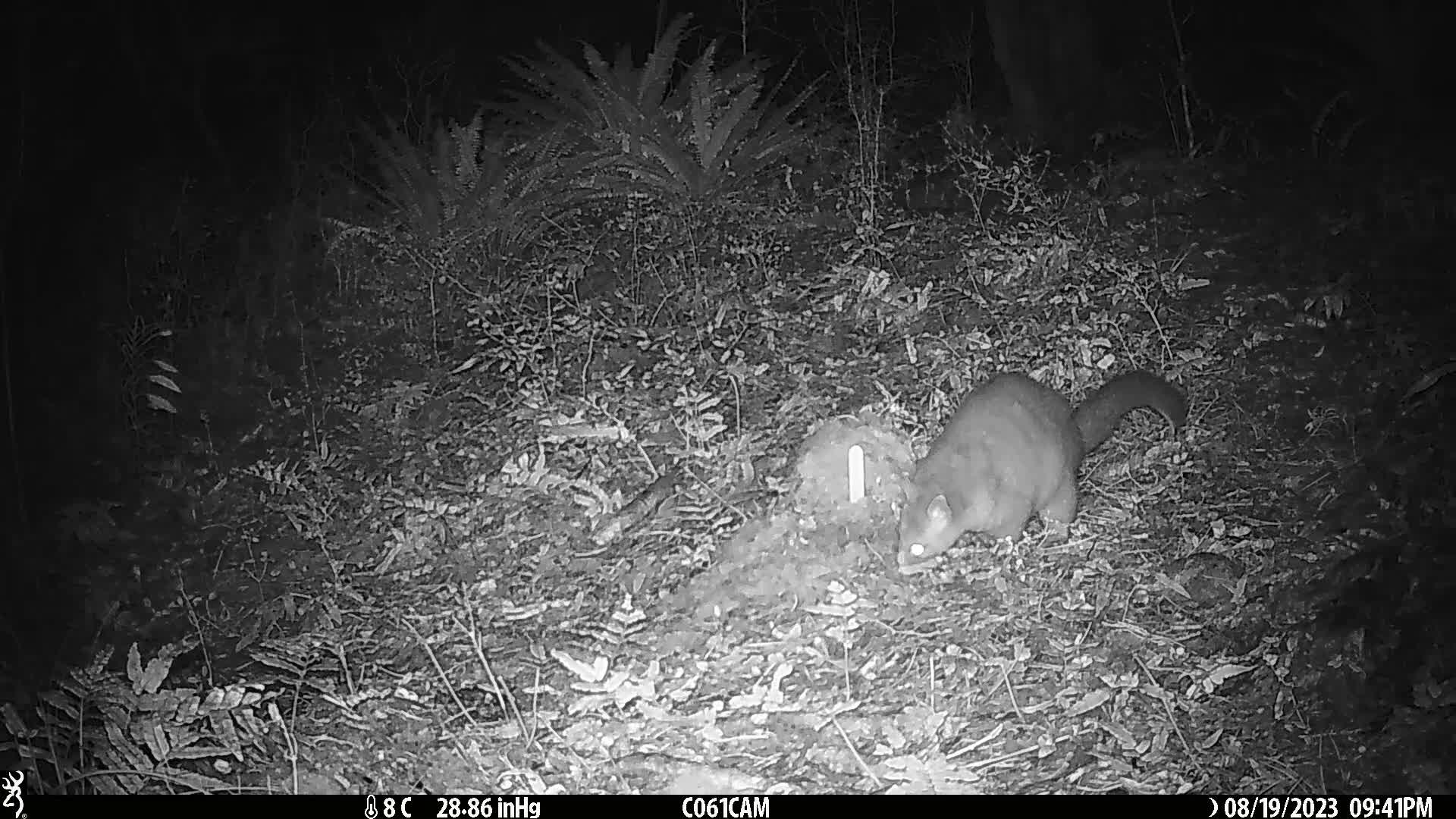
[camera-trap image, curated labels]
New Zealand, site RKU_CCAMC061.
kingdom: Animalia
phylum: Chordata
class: Mammalia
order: Diprotodontia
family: Phalangeridae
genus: Trichosurus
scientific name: Trichosurus vulpecula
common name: common brushtail possum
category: possum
Possum (common brushtail possum) (Trichosurus vulpecula).